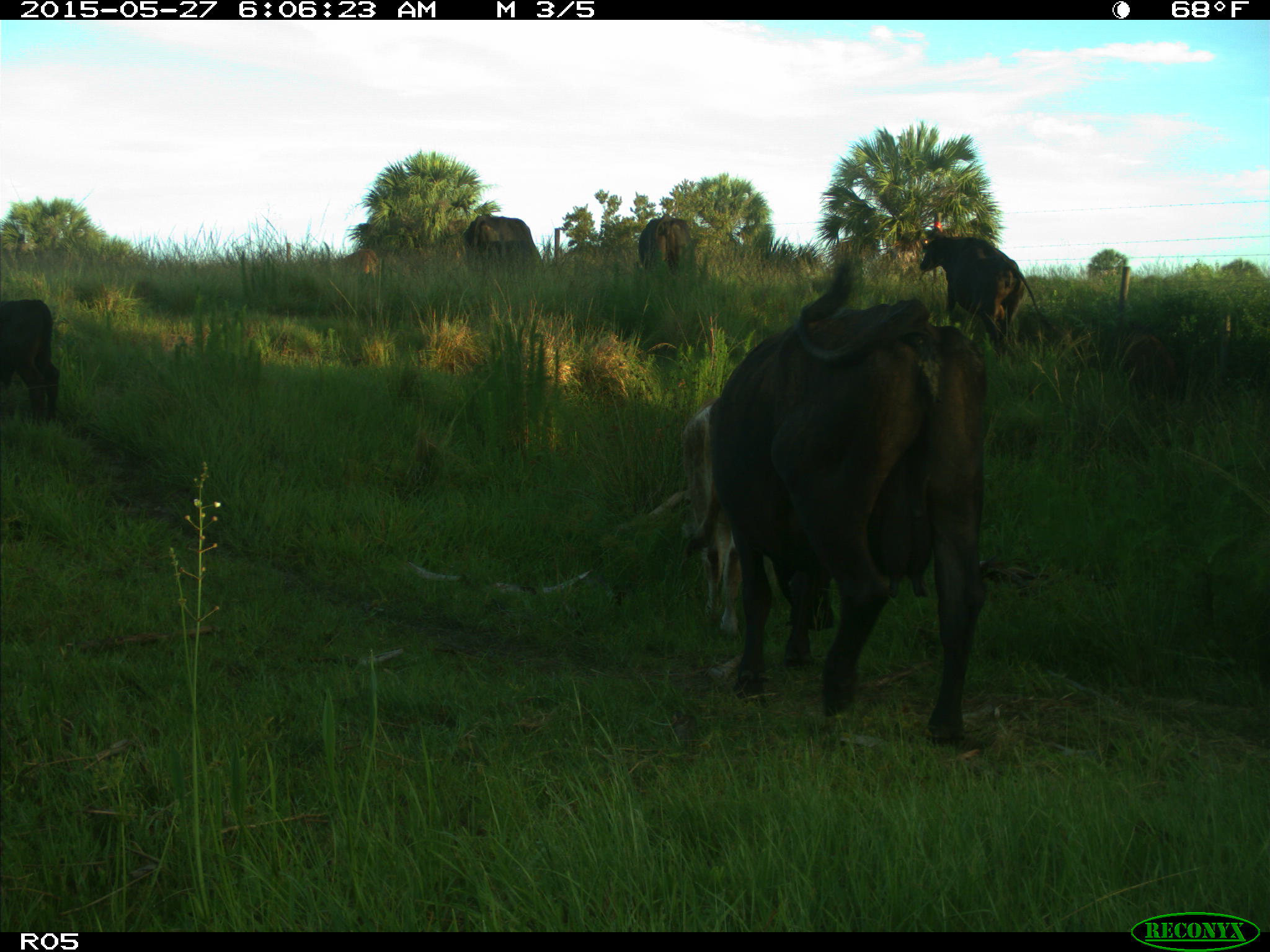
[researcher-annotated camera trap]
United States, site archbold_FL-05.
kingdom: Animalia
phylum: Chordata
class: Mammalia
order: Artiodactyla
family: Bovidae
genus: Bos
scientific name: Bos taurus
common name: domestic cow